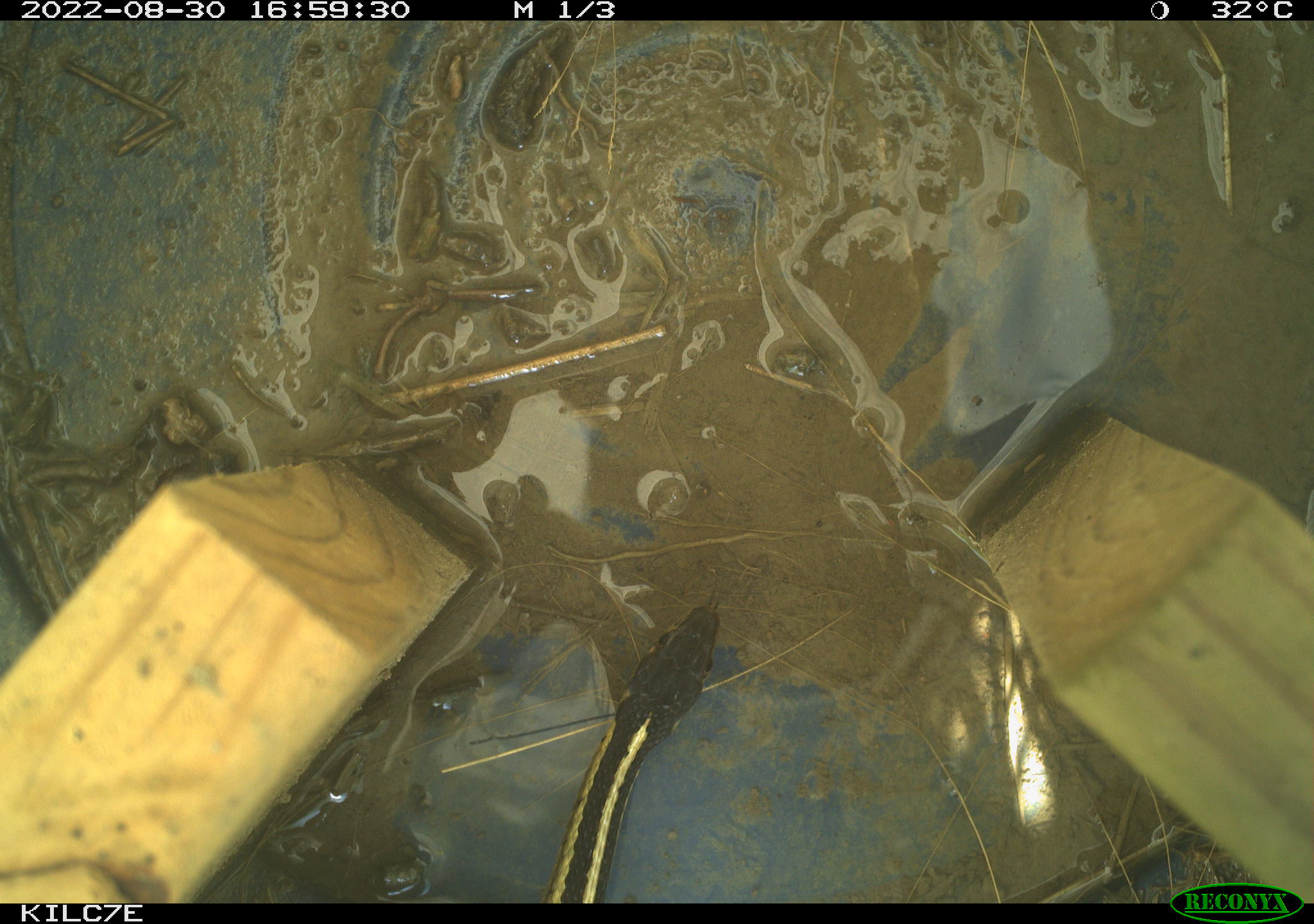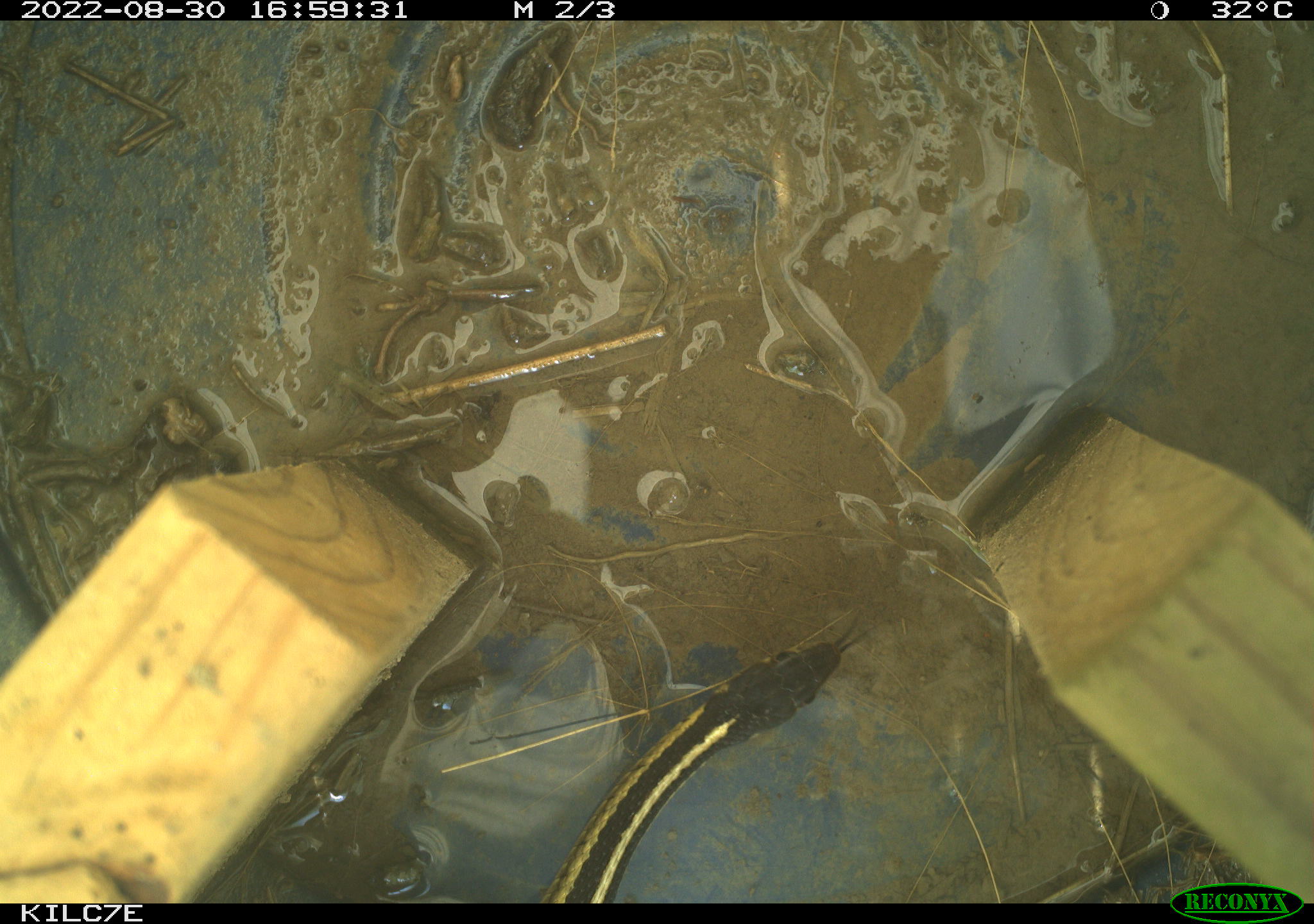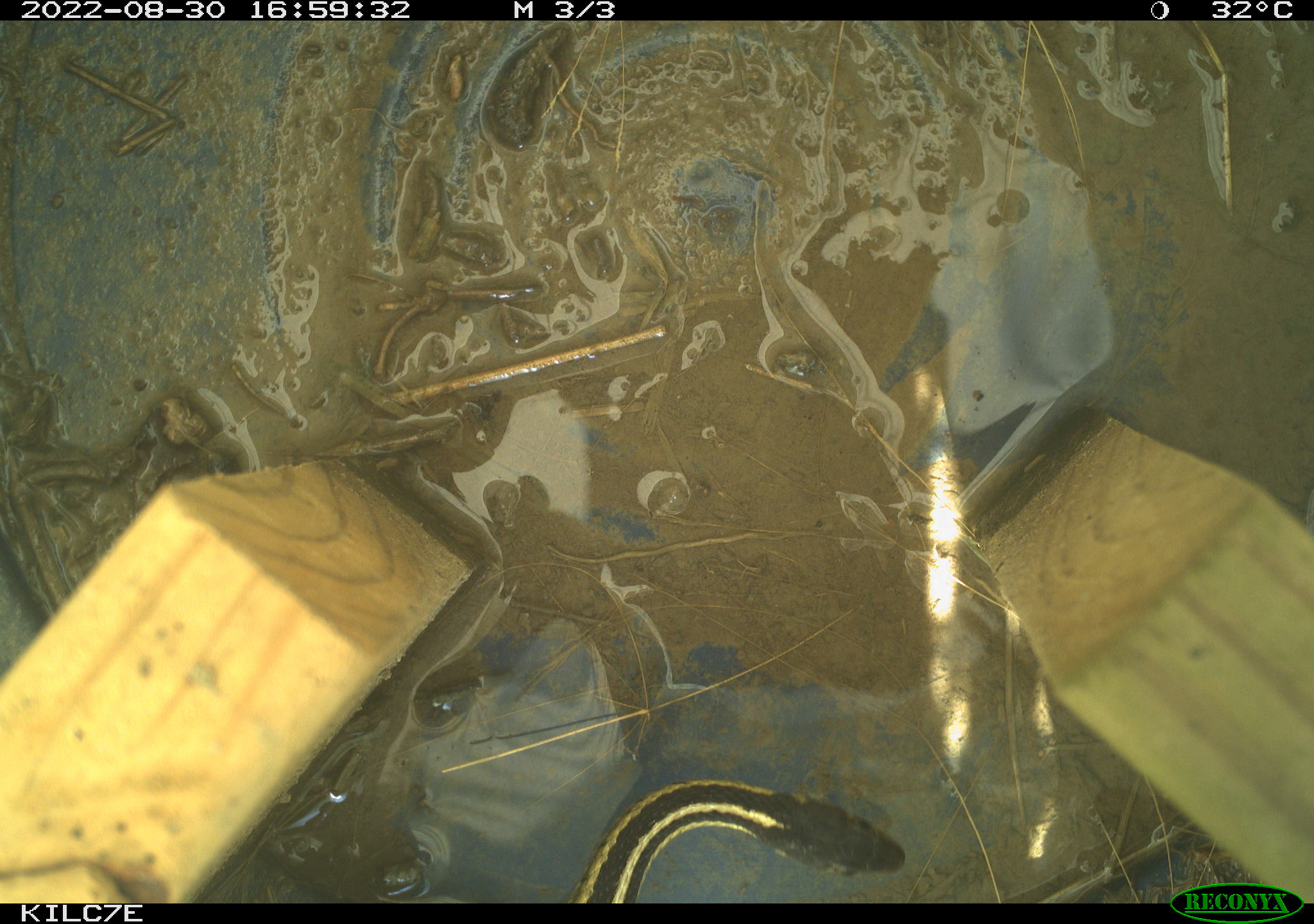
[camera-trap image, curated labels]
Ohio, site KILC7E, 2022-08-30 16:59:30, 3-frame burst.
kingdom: Animalia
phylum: Chordata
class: Reptilia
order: Squamata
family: Colubridae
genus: Thamnophis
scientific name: Thamnophis sirtalis sirtalis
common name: eastern gartersnake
Eastern gartersnake (Thamnophis sirtalis sirtalis).